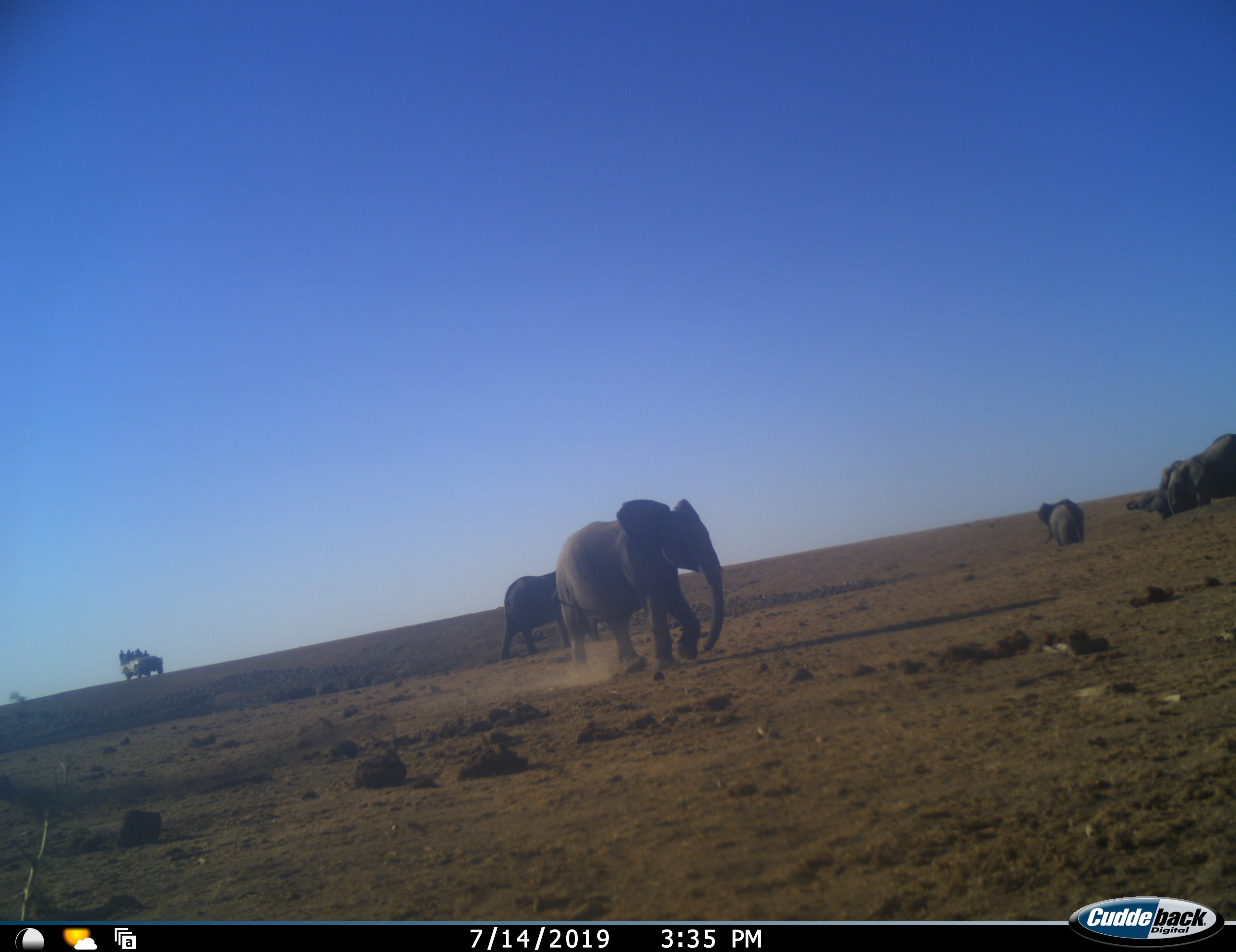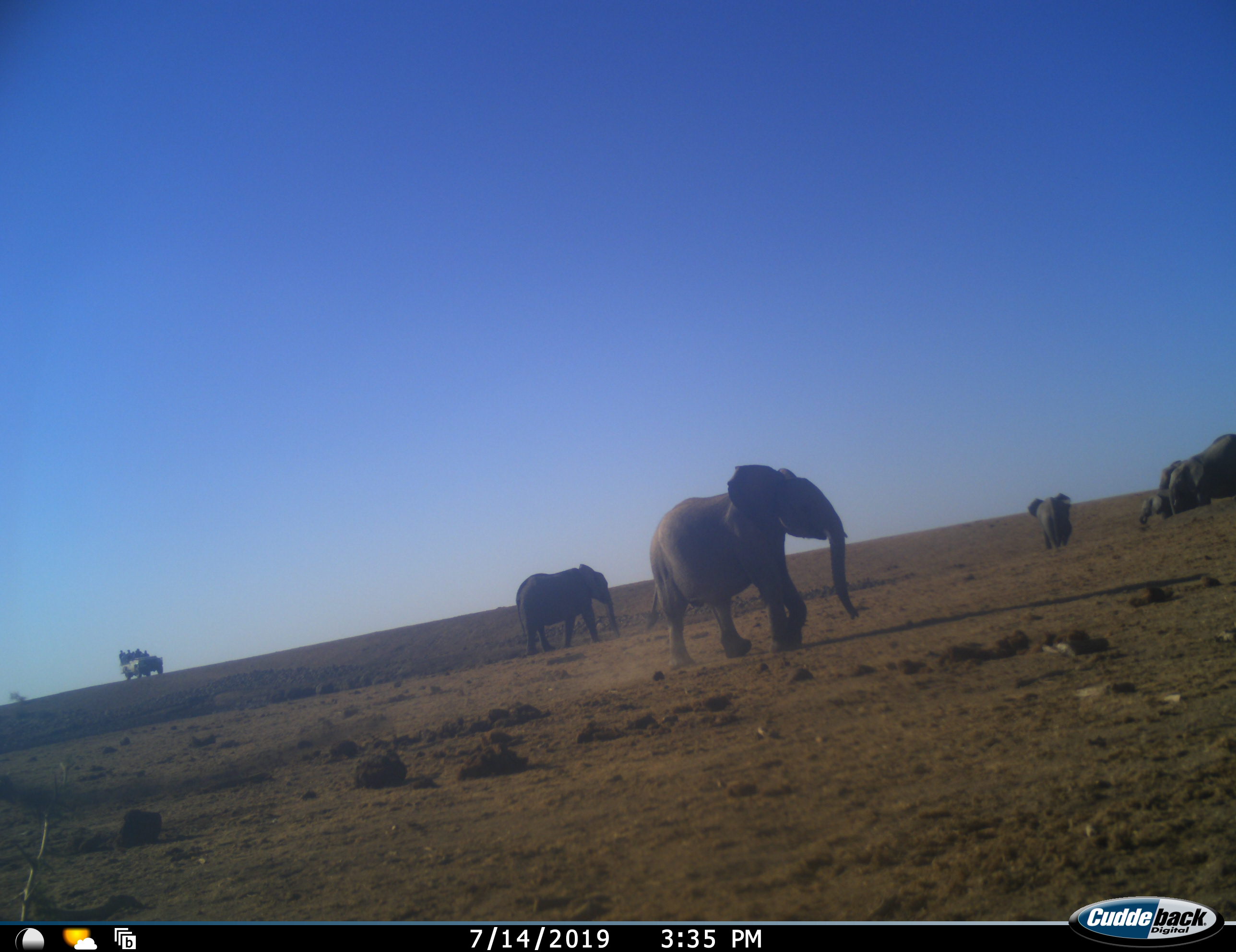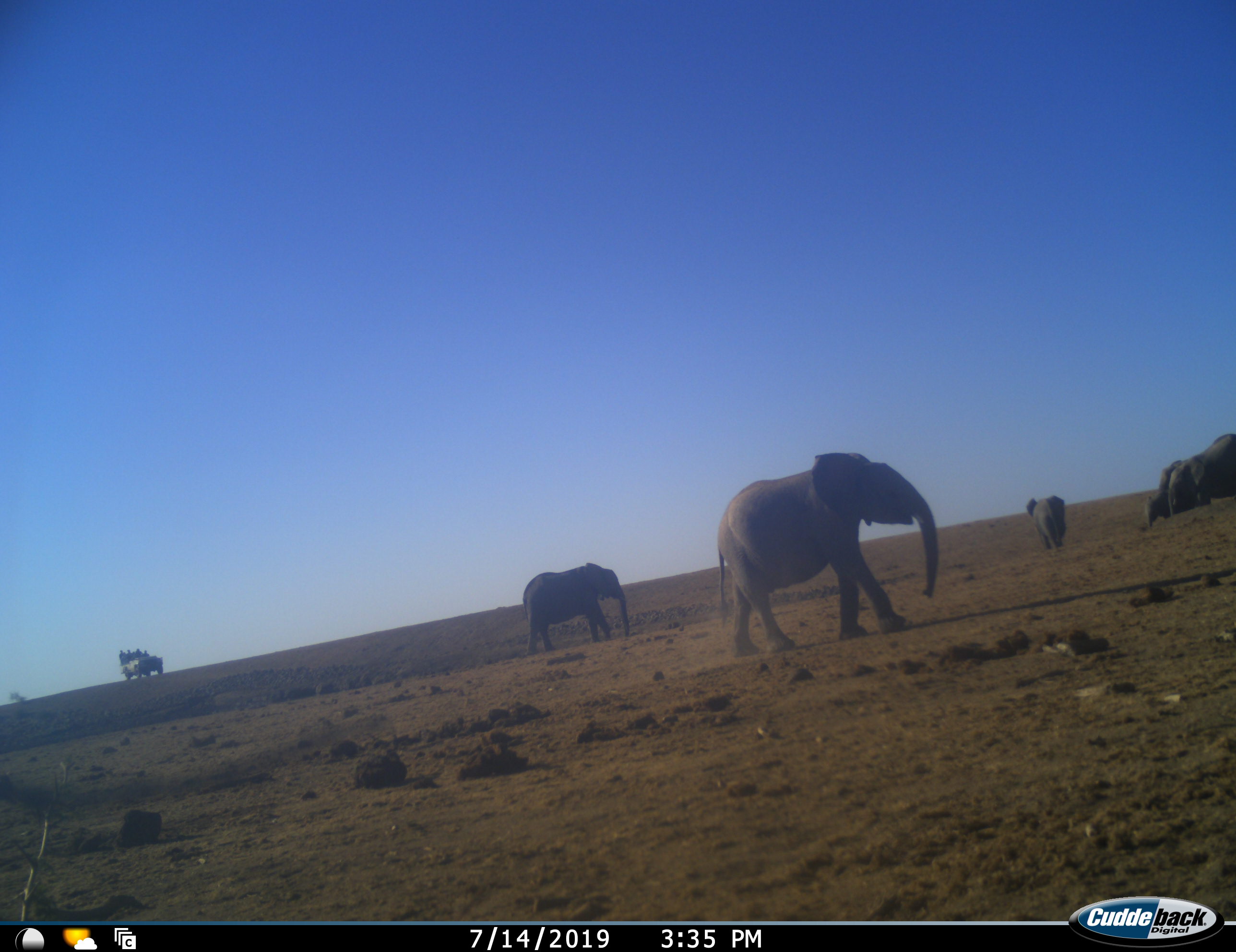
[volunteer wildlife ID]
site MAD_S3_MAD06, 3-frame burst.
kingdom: Animalia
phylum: Chordata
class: Mammalia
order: Proboscidea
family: Elephantidae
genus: Loxodonta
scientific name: Loxodonta africana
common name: african bush elephant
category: elephant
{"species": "elephant (african bush elephant) (Loxodonta africana)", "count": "6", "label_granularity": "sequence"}